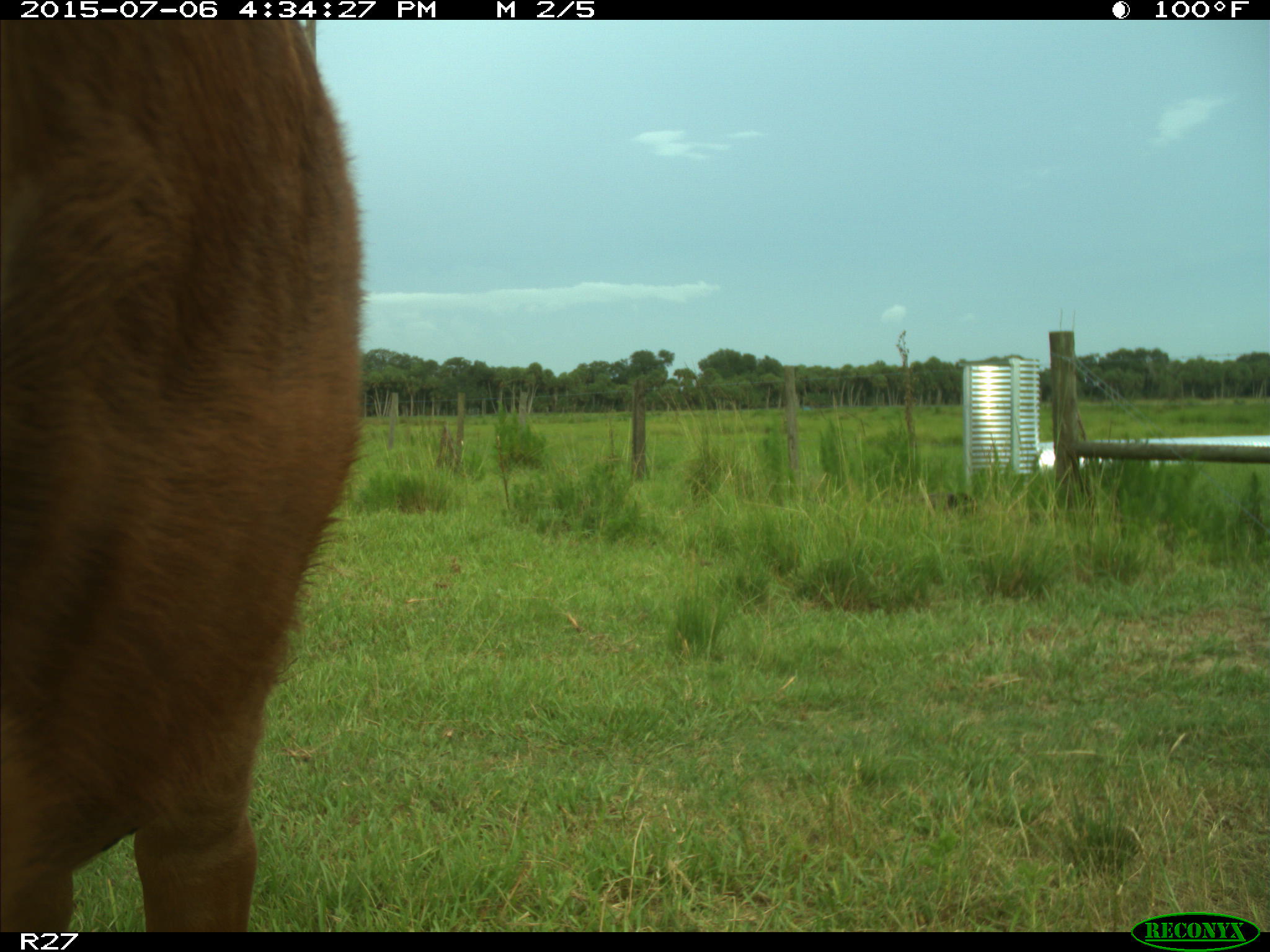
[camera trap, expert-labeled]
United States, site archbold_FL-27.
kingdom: Animalia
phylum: Chordata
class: Mammalia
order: Artiodactyla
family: Bovidae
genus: Bos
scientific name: Bos taurus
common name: domestic cow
Bos taurus (domestic cow).